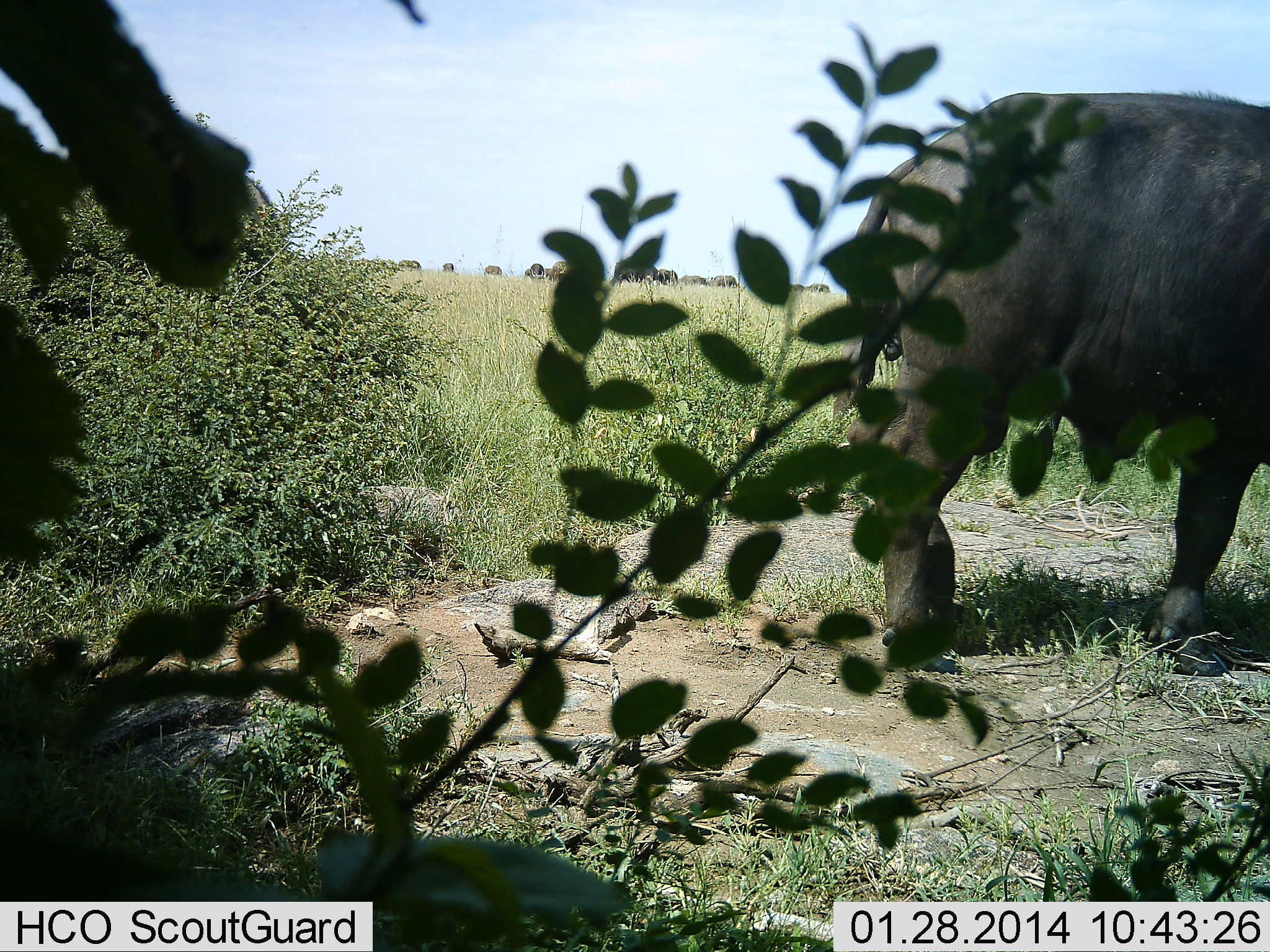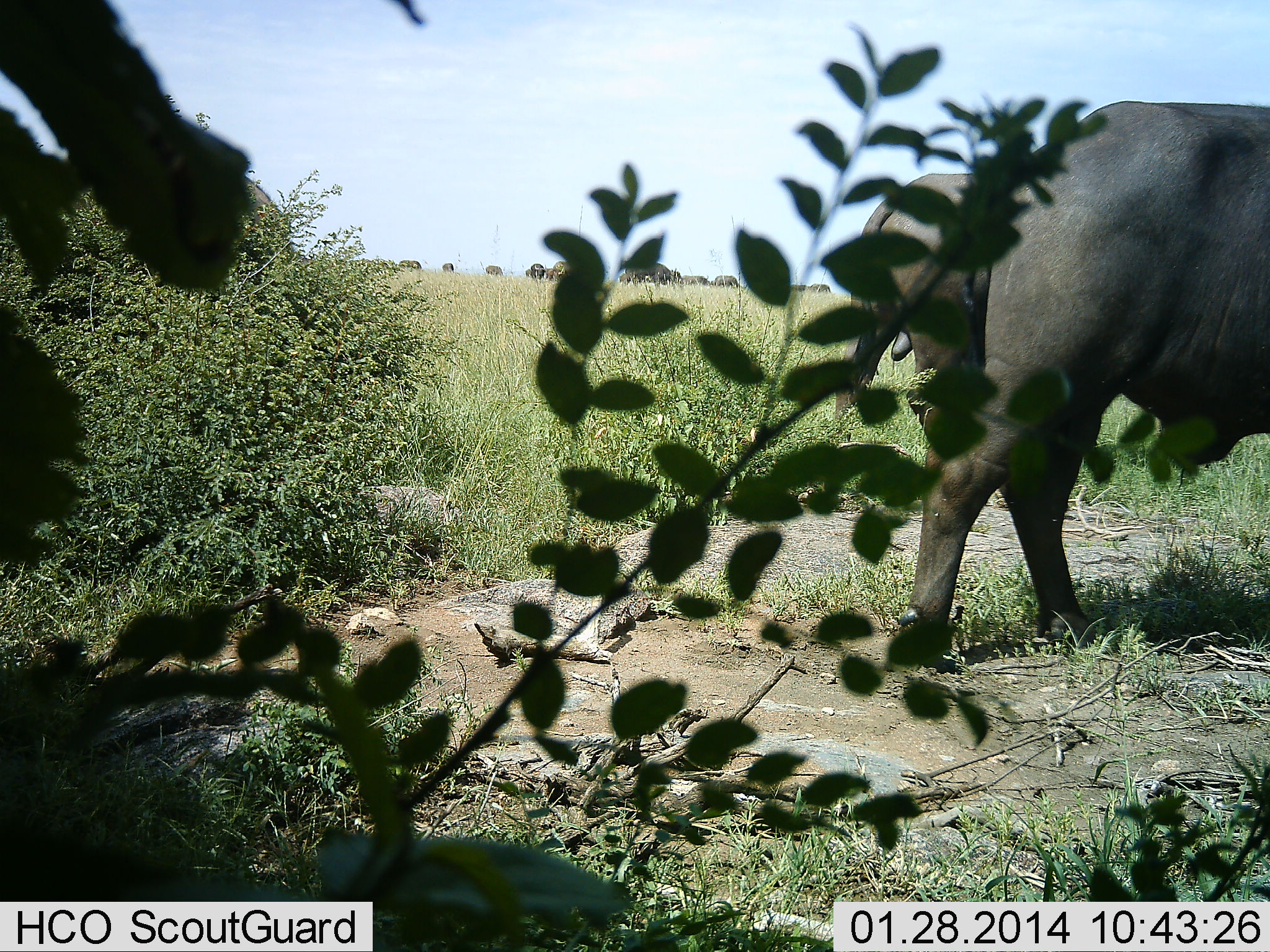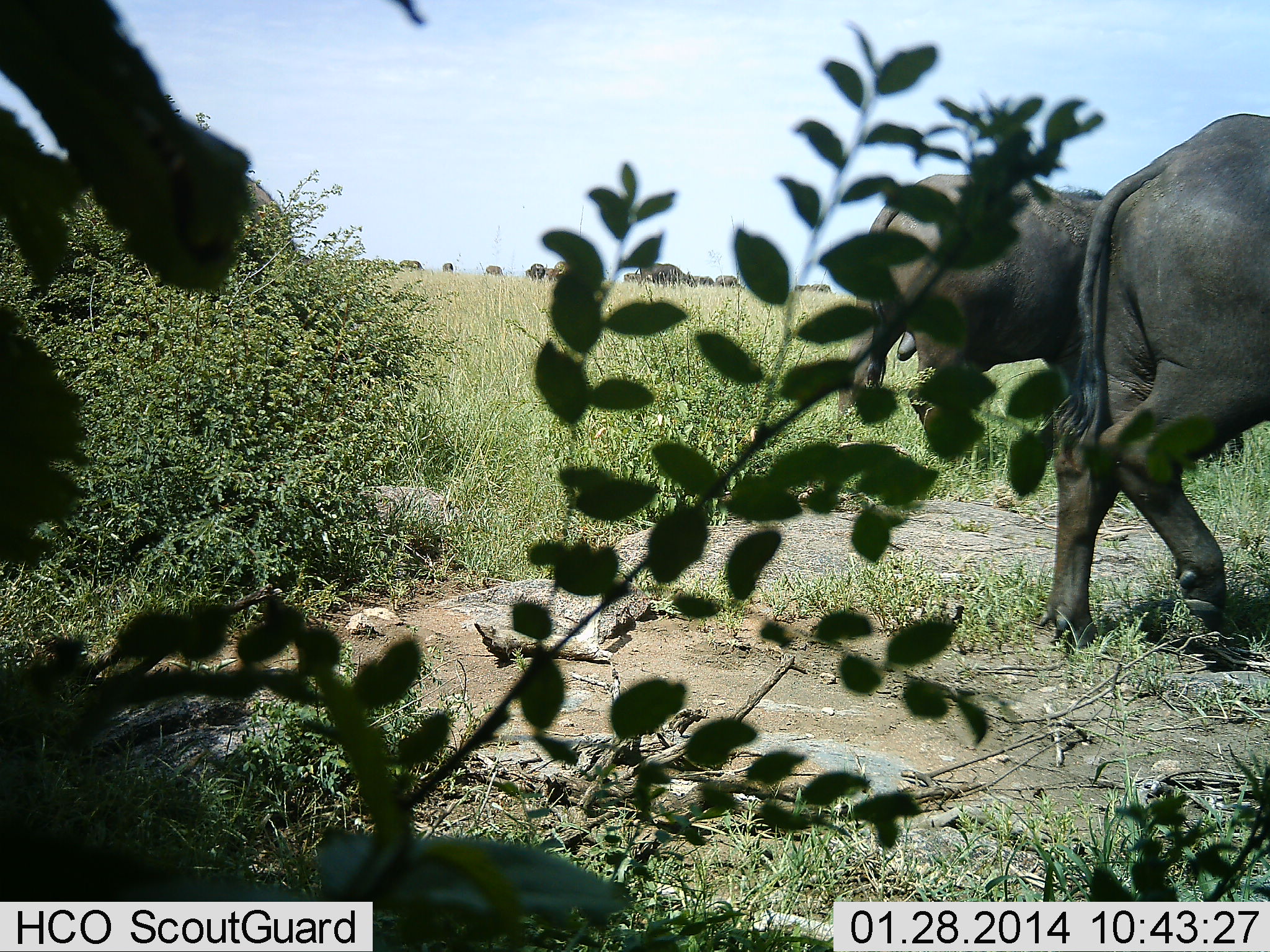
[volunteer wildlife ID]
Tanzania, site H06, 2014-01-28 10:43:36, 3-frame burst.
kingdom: Animalia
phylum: Chordata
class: Mammalia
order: Artiodactyla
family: Bovidae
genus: Syncerus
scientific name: Syncerus caffer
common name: cape buffalo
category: buffalo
Buffalo (cape buffalo) (Syncerus caffer), count 2. Behavior (volunteer vote fractions): standing 10%, resting 0%, moving 80%, interacting 0%. Young present (vote fraction): 0%. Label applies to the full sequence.